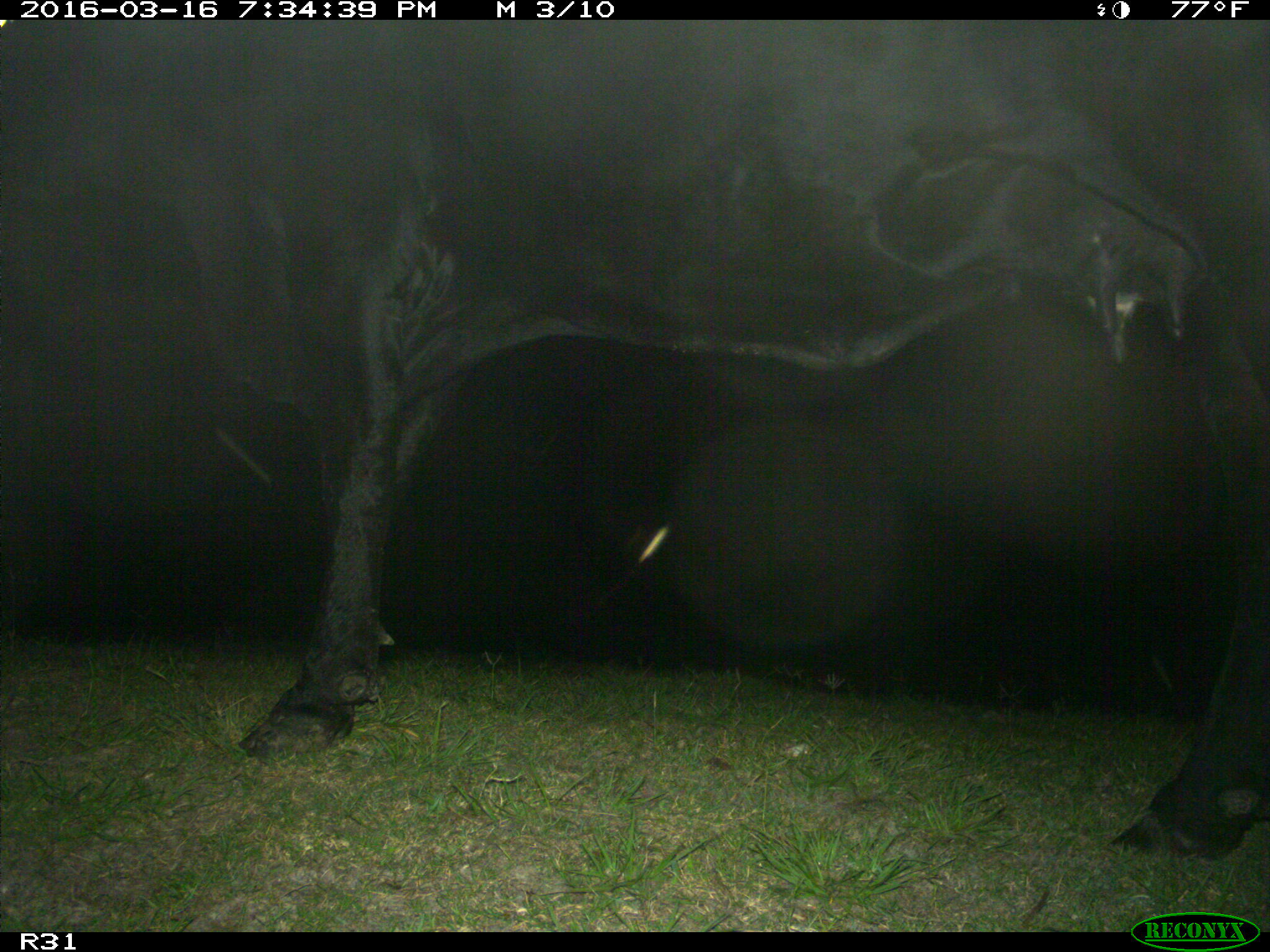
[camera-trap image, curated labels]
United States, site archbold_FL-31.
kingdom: Animalia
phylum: Chordata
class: Mammalia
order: Artiodactyla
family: Bovidae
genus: Bos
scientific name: Bos taurus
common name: domestic cow